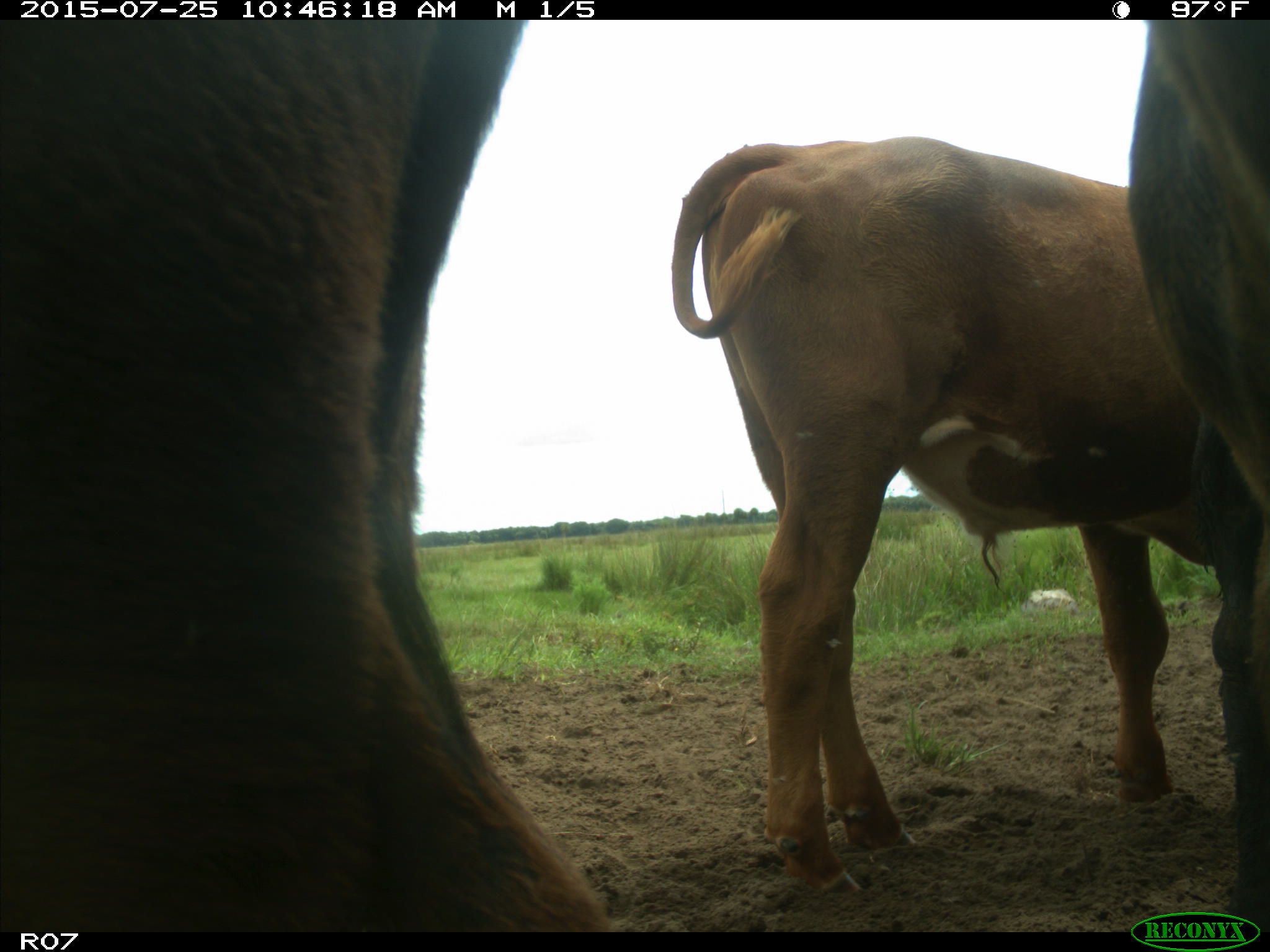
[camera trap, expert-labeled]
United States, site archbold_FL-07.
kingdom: Animalia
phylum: Chordata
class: Mammalia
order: Artiodactyla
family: Bovidae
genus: Bos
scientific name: Bos taurus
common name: domestic cow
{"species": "Bos taurus (domestic cow)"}